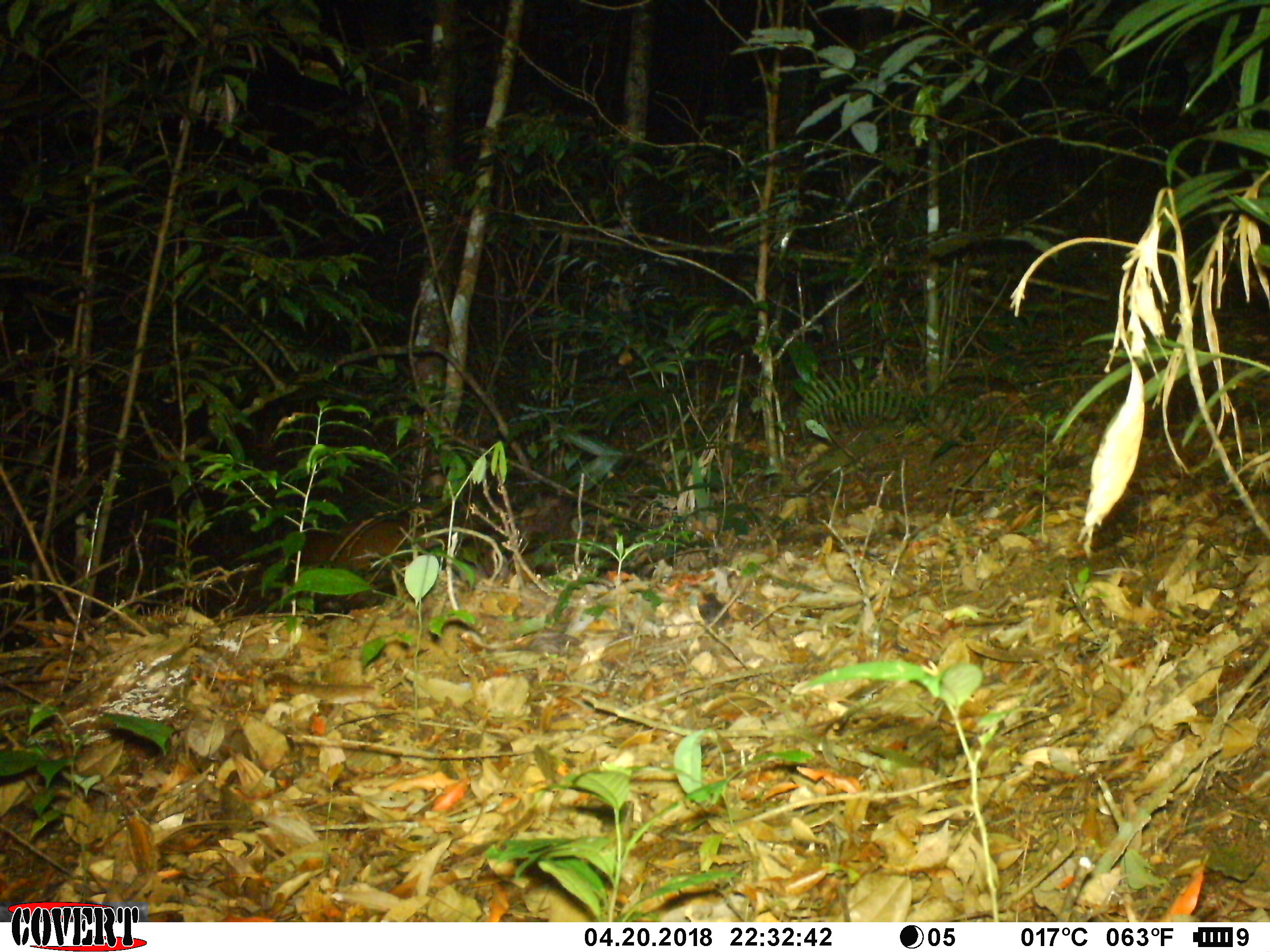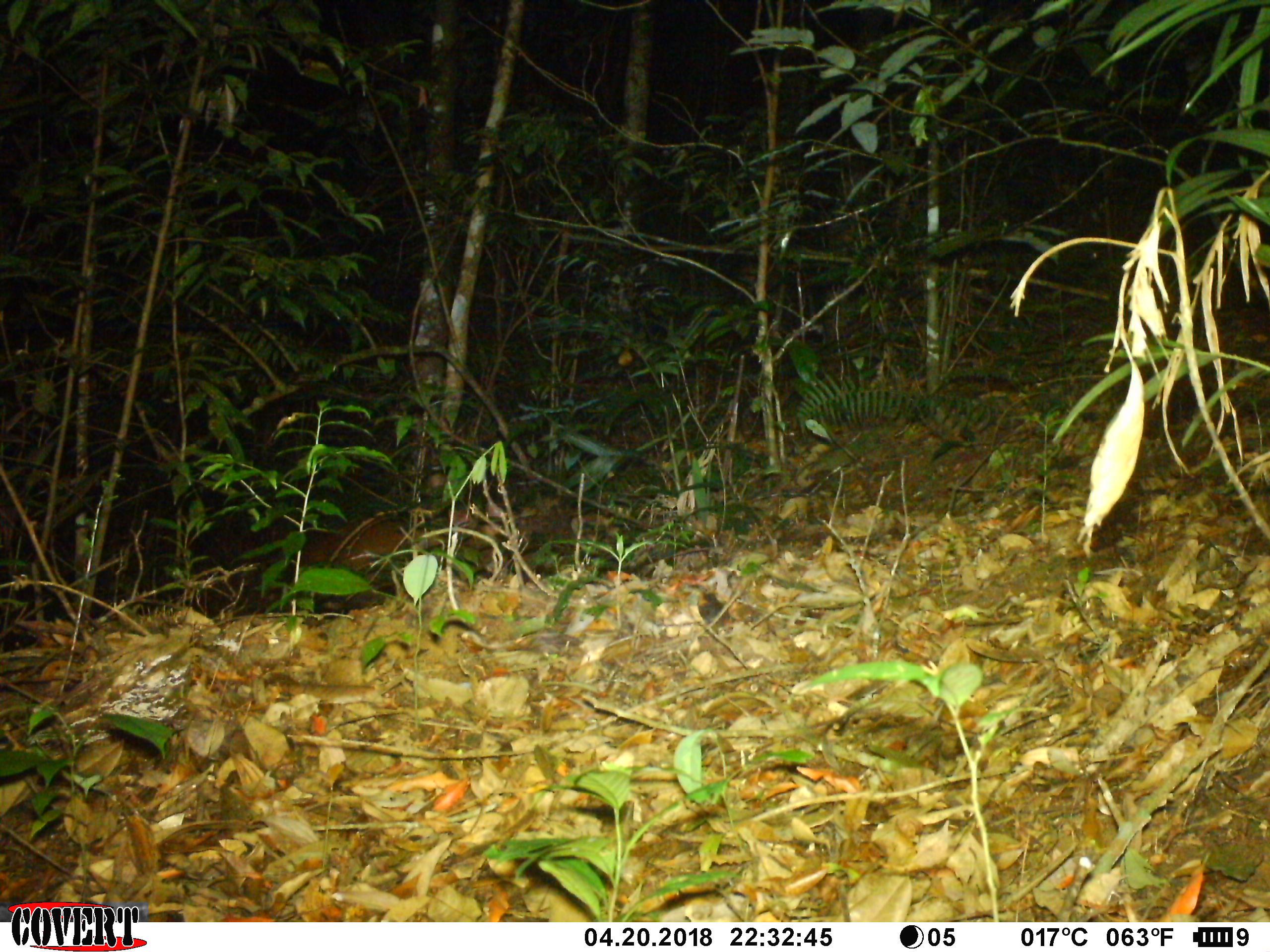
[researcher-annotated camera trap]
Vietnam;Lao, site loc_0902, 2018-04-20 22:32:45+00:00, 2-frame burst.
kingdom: Animalia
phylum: Chordata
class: Mammalia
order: Artiodactyla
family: Cervidae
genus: Muntiacus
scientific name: Muntiacus rooseveltorum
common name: roosevelt's muntjac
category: roosevelts muntjac group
Roosevelts muntjac group (roosevelt's muntjac) (Muntiacus rooseveltorum). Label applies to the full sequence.